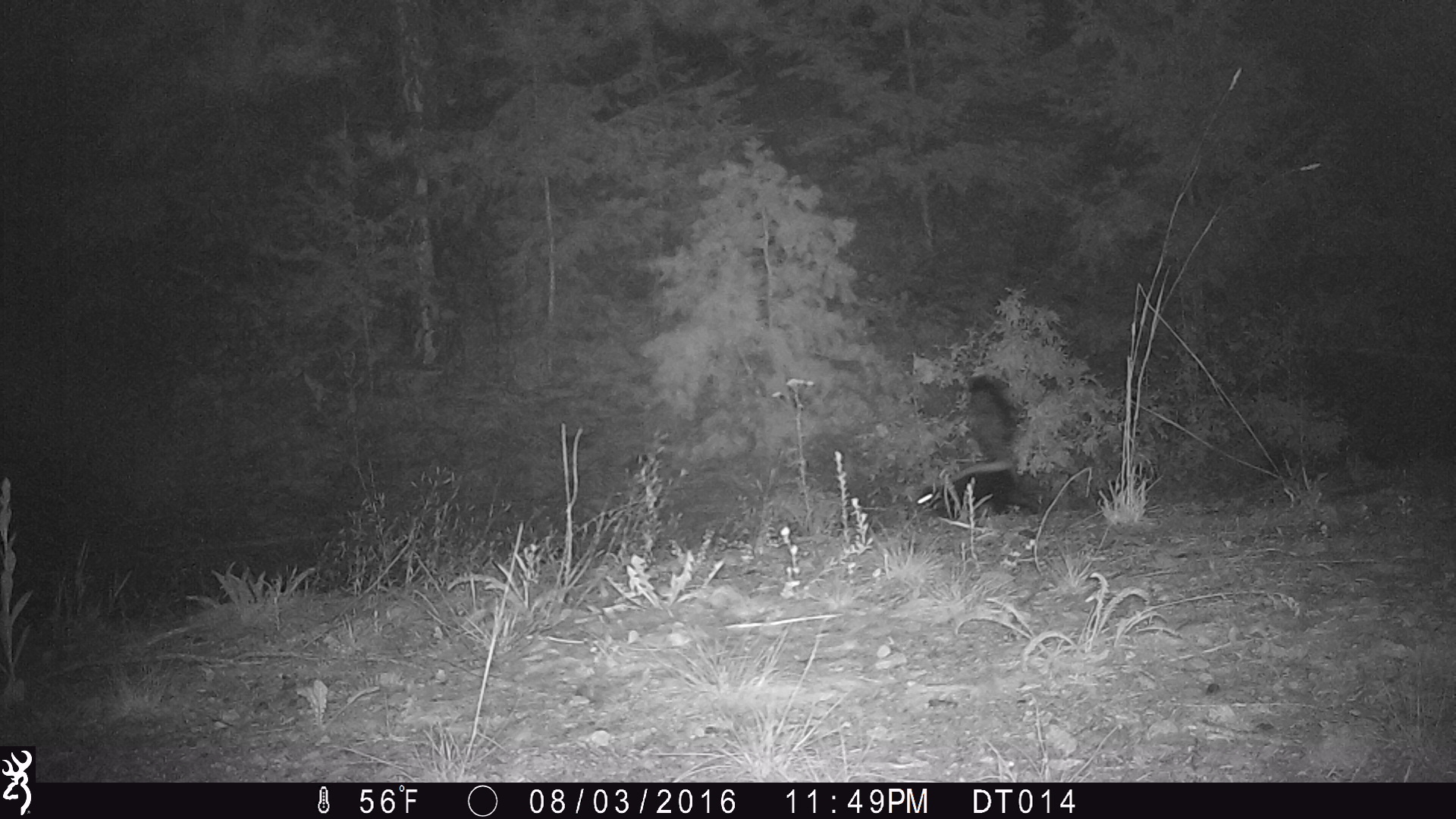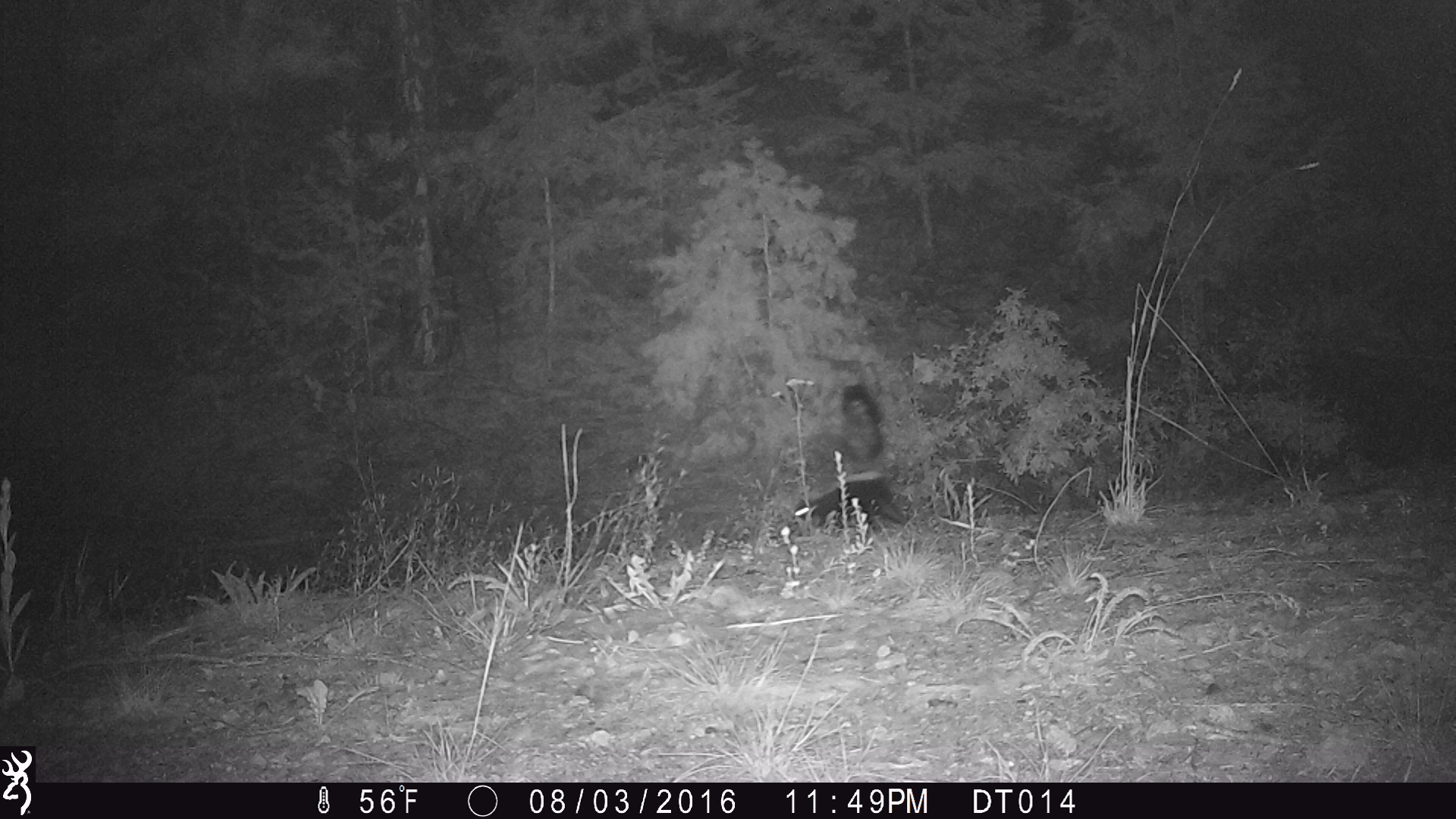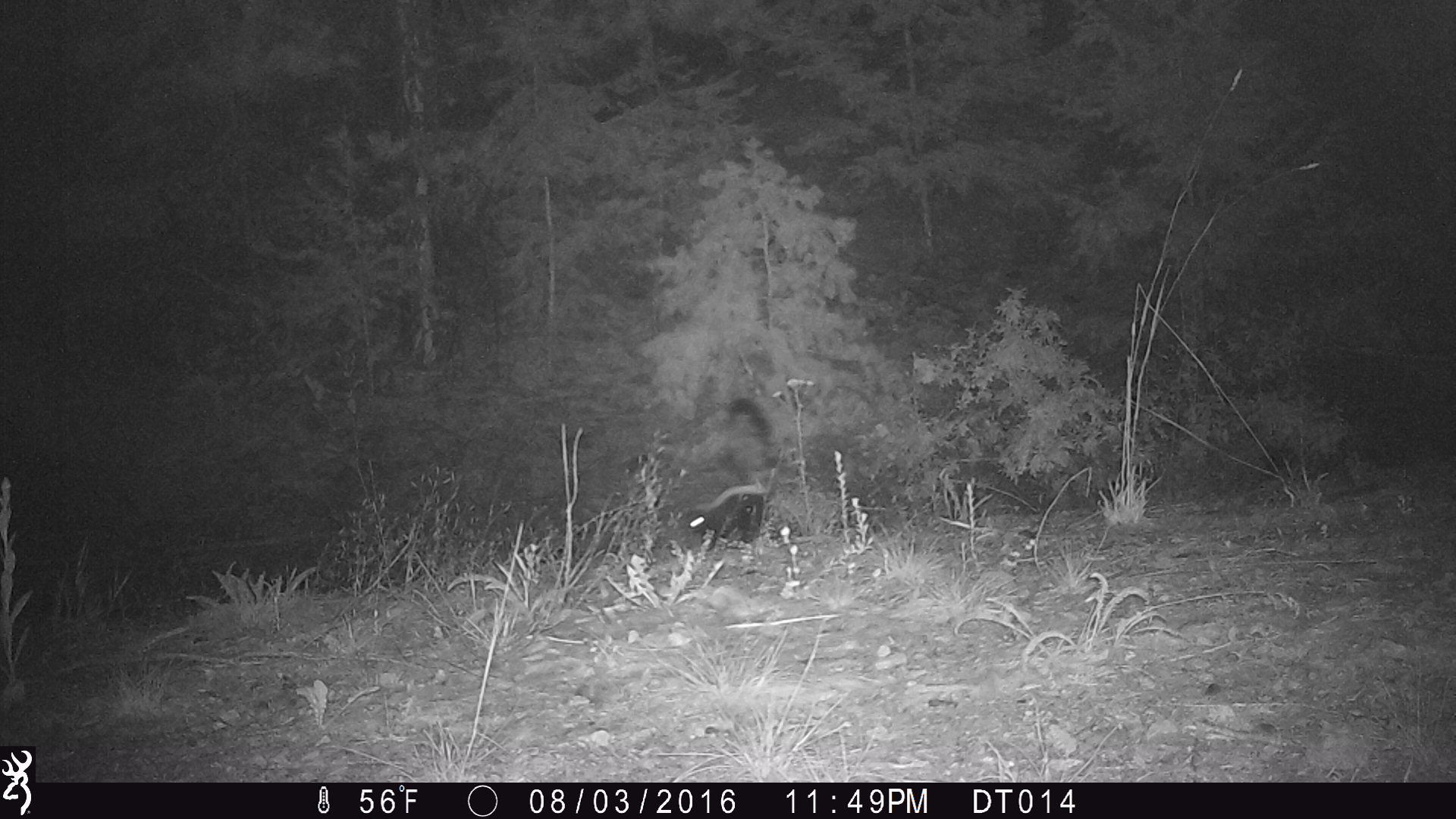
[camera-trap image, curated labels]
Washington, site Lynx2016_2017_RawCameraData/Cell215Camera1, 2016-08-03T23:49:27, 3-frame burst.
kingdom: Animalia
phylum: Chordata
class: Mammalia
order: Carnivora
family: Mephitidae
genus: Mephitis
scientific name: Mephitis mephitis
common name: striped skunk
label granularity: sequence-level